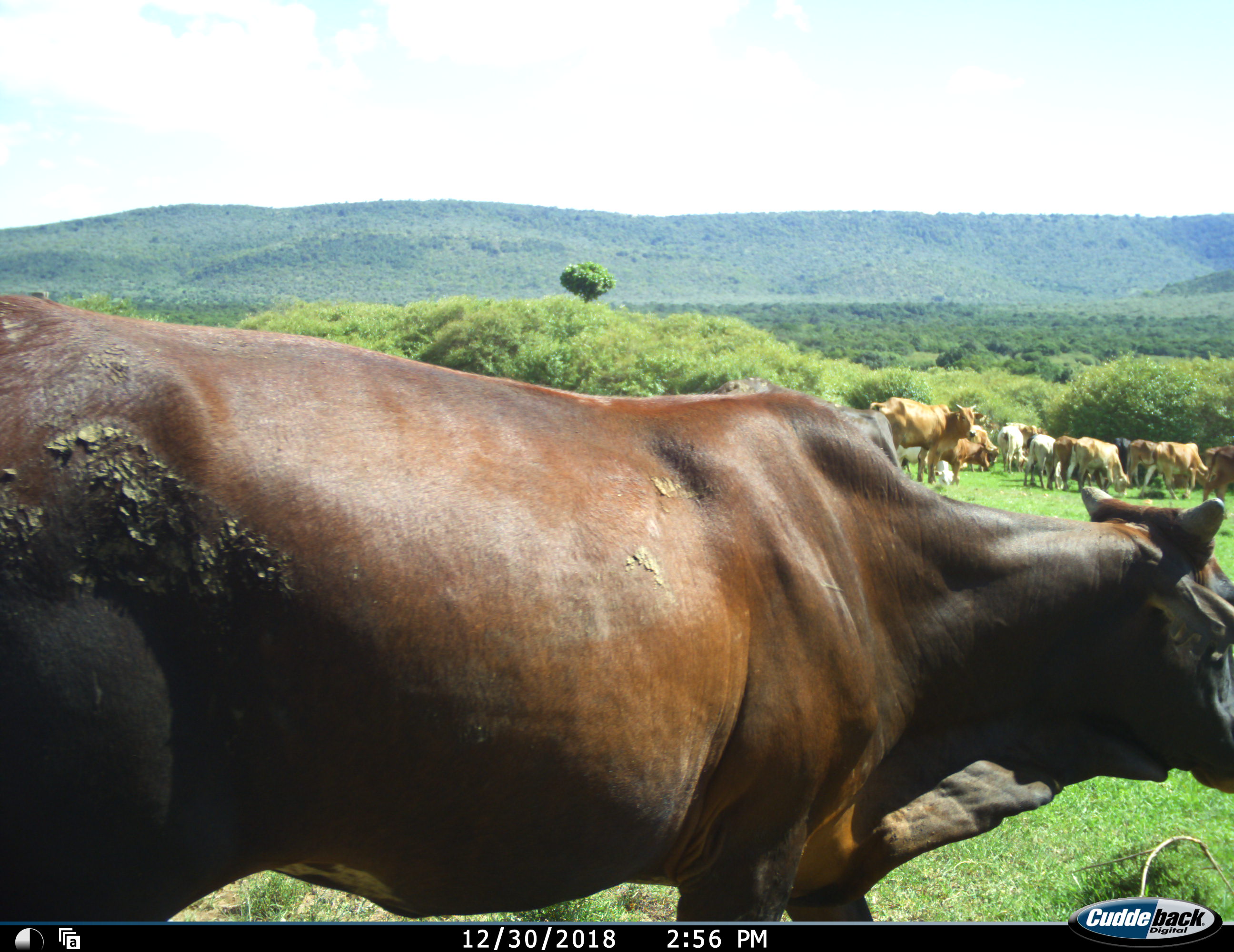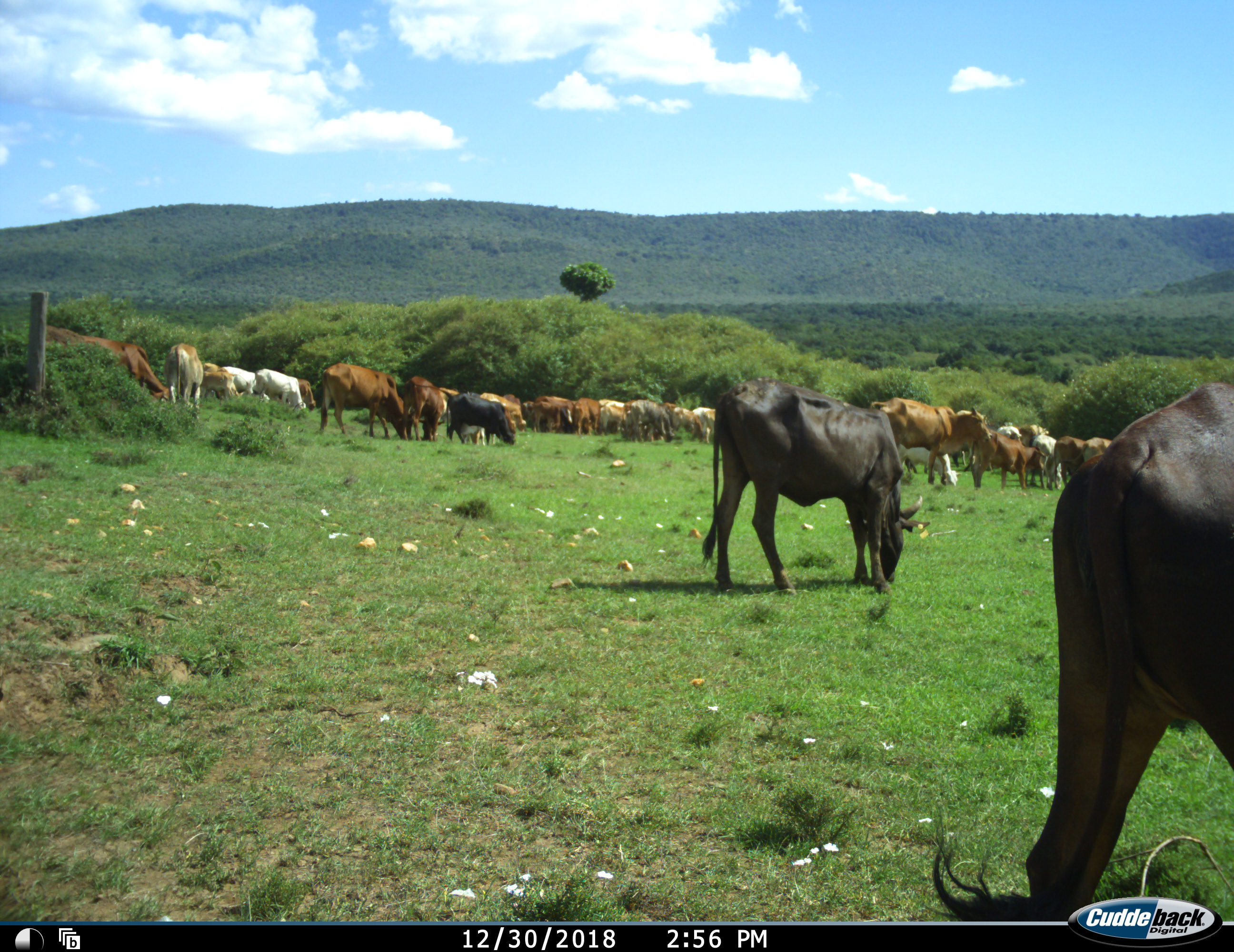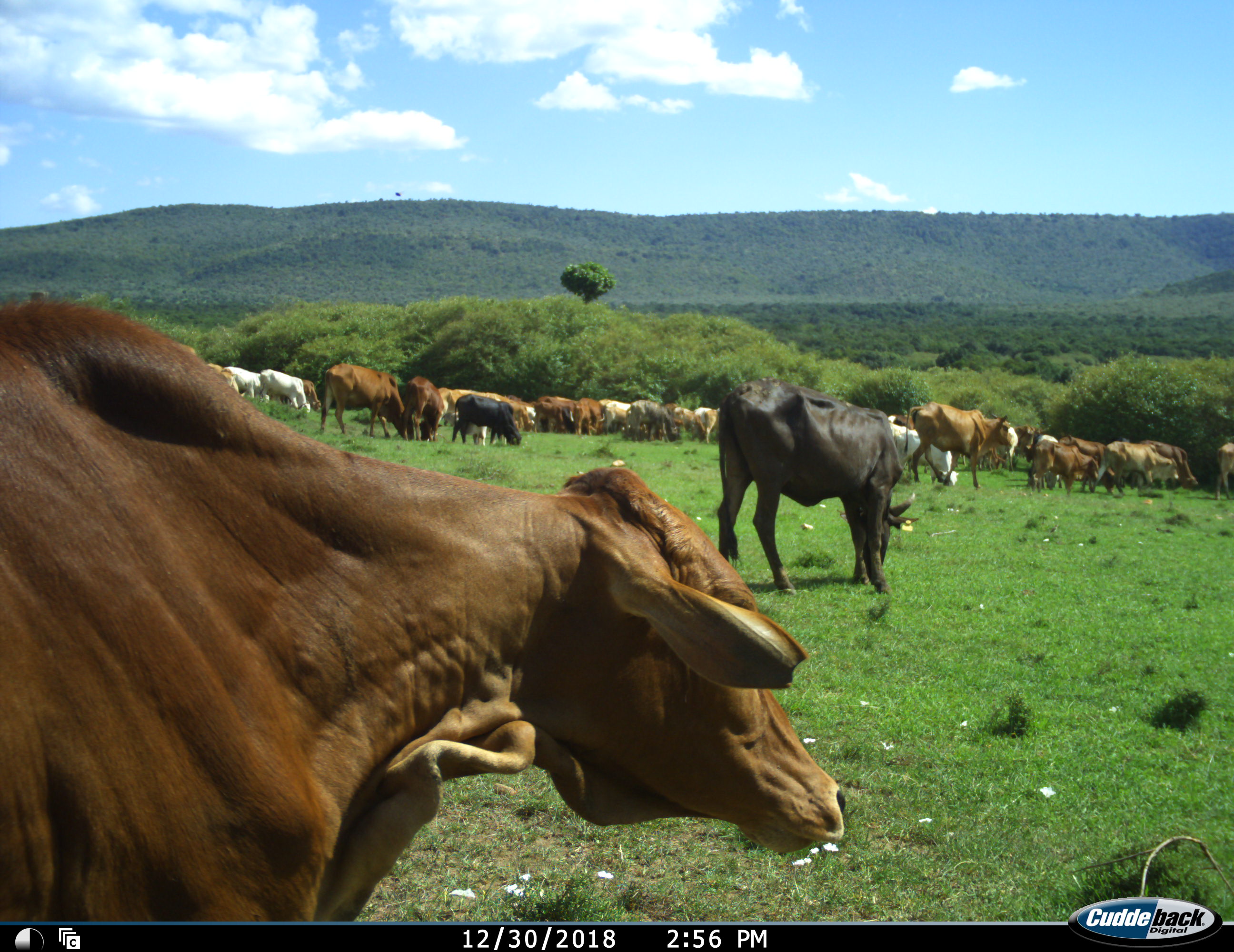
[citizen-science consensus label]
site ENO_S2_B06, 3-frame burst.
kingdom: Animalia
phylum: Chordata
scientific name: Vertebrata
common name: domestic animal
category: domesticanimal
Domesticanimal (domestic animal) (Vertebrata), count 11-50. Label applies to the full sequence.